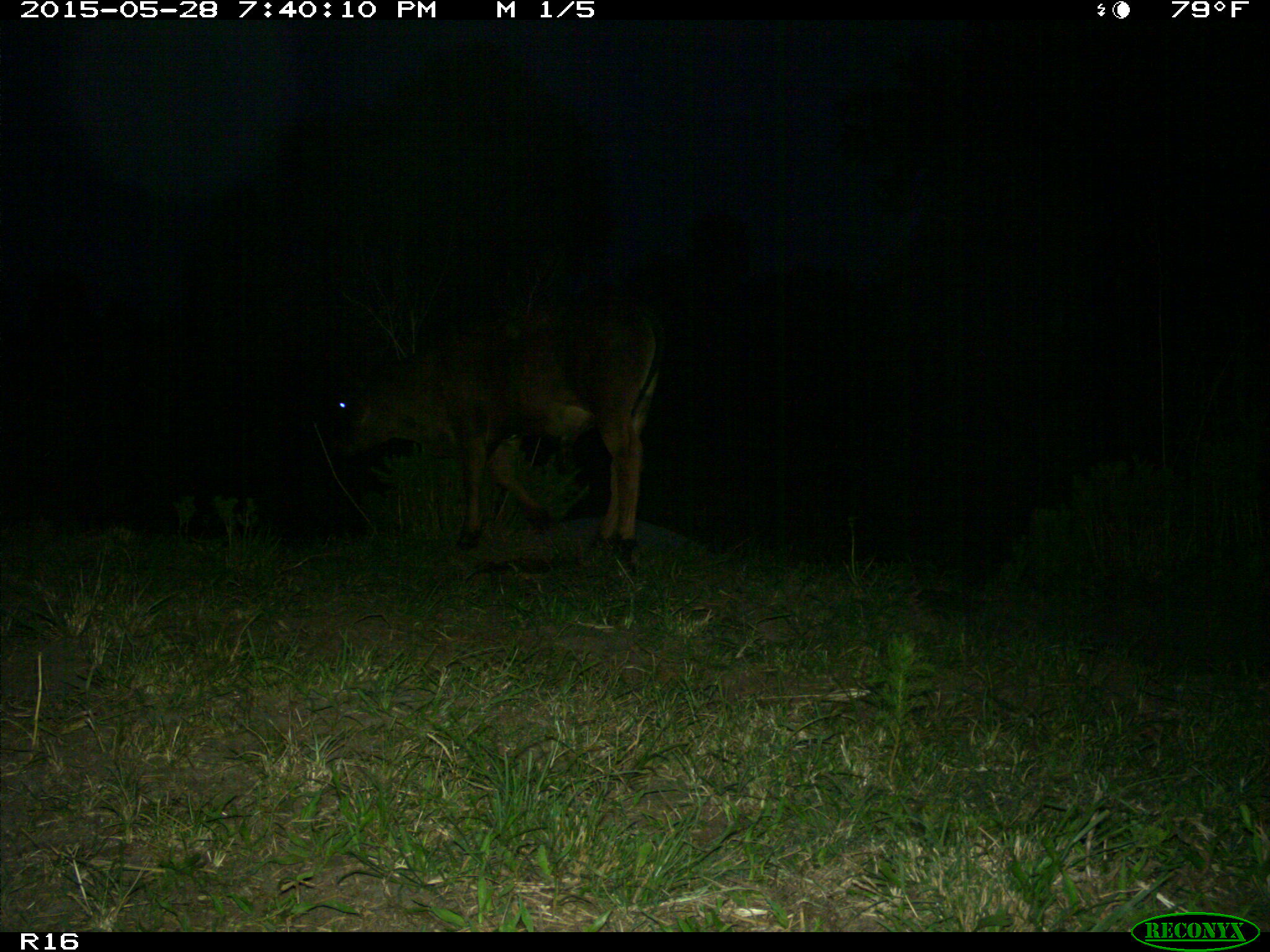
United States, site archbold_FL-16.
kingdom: Animalia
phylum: Chordata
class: Mammalia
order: Artiodactyla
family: Bovidae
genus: Bos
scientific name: Bos taurus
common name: domestic cow